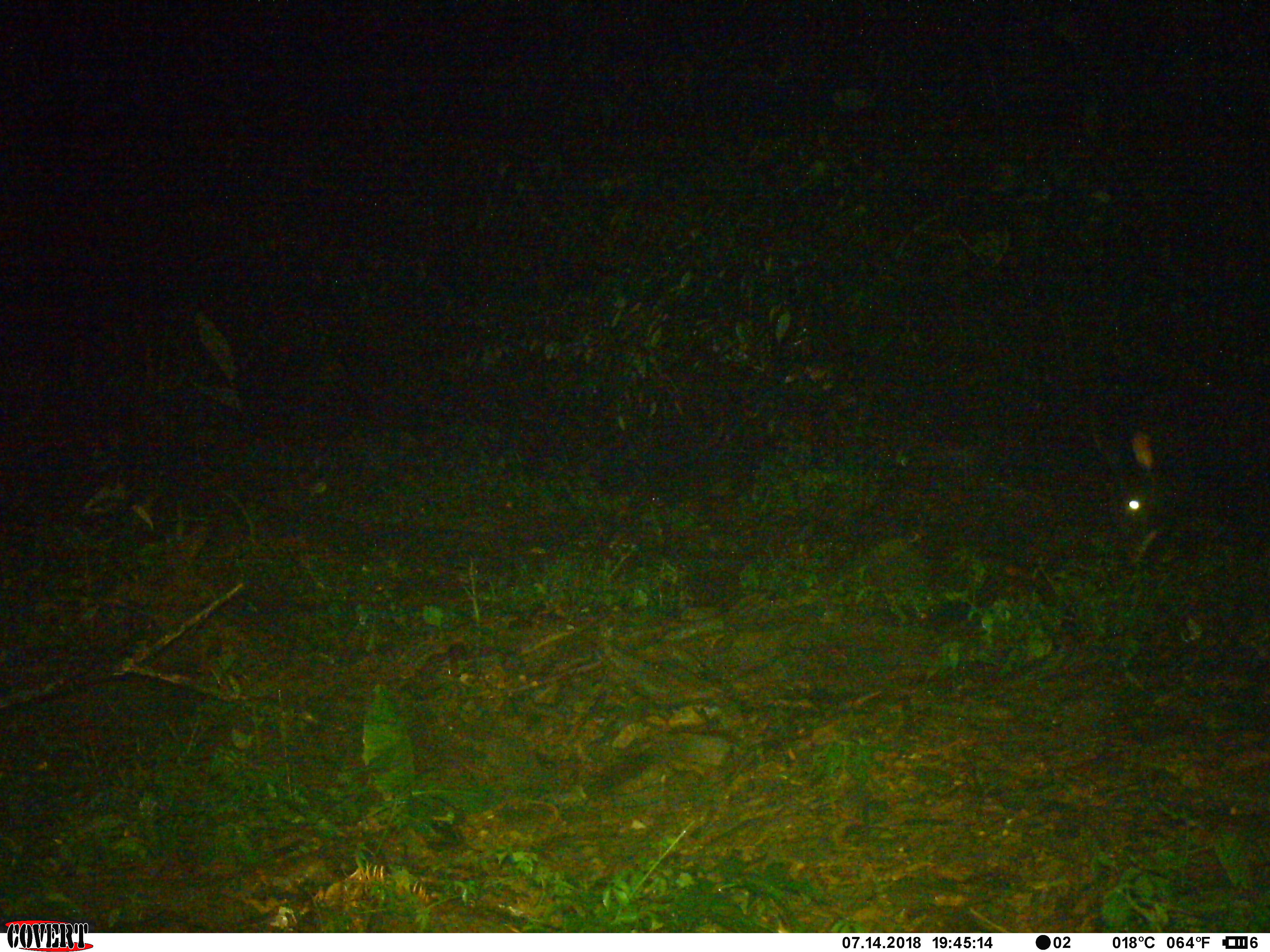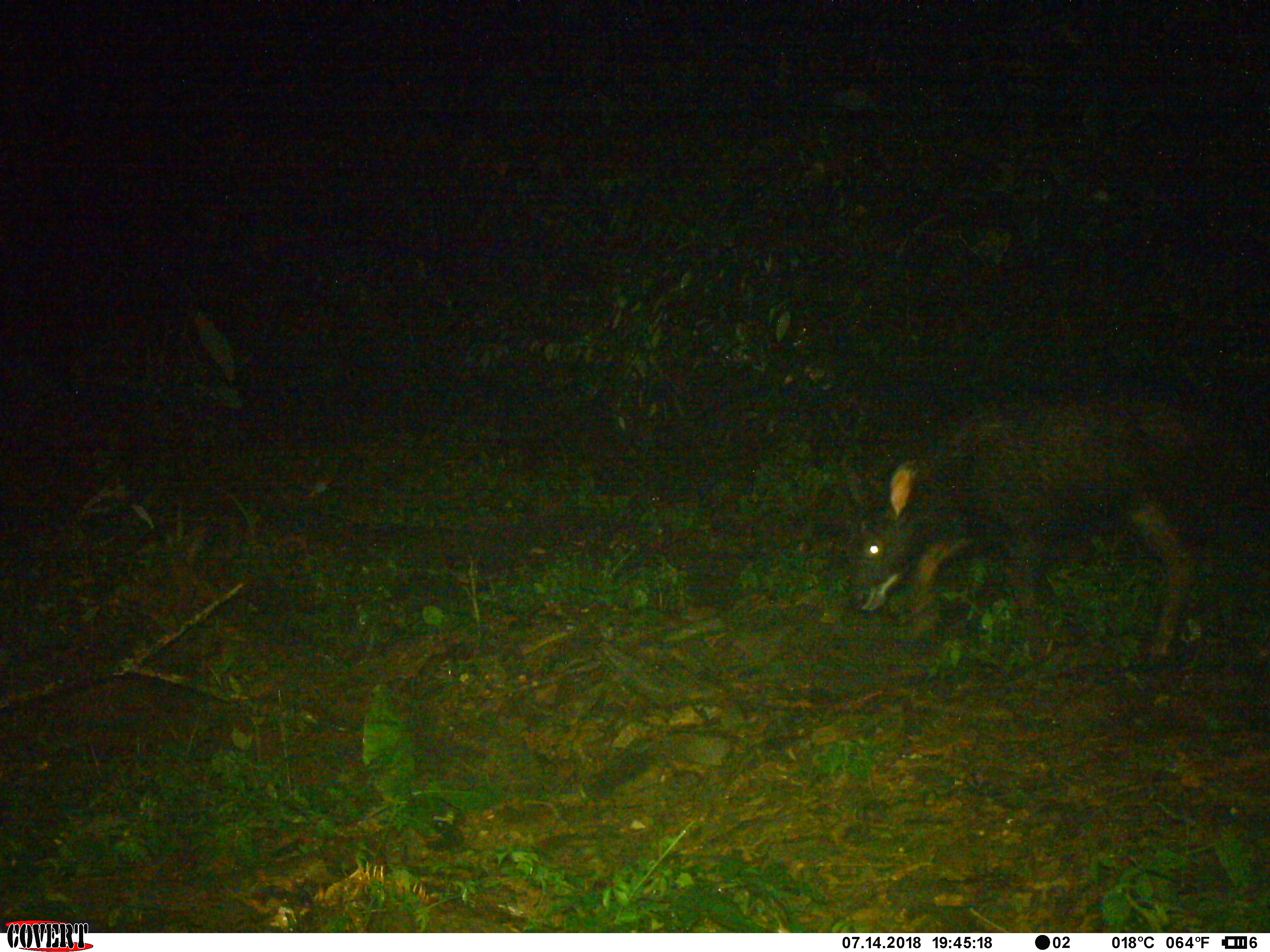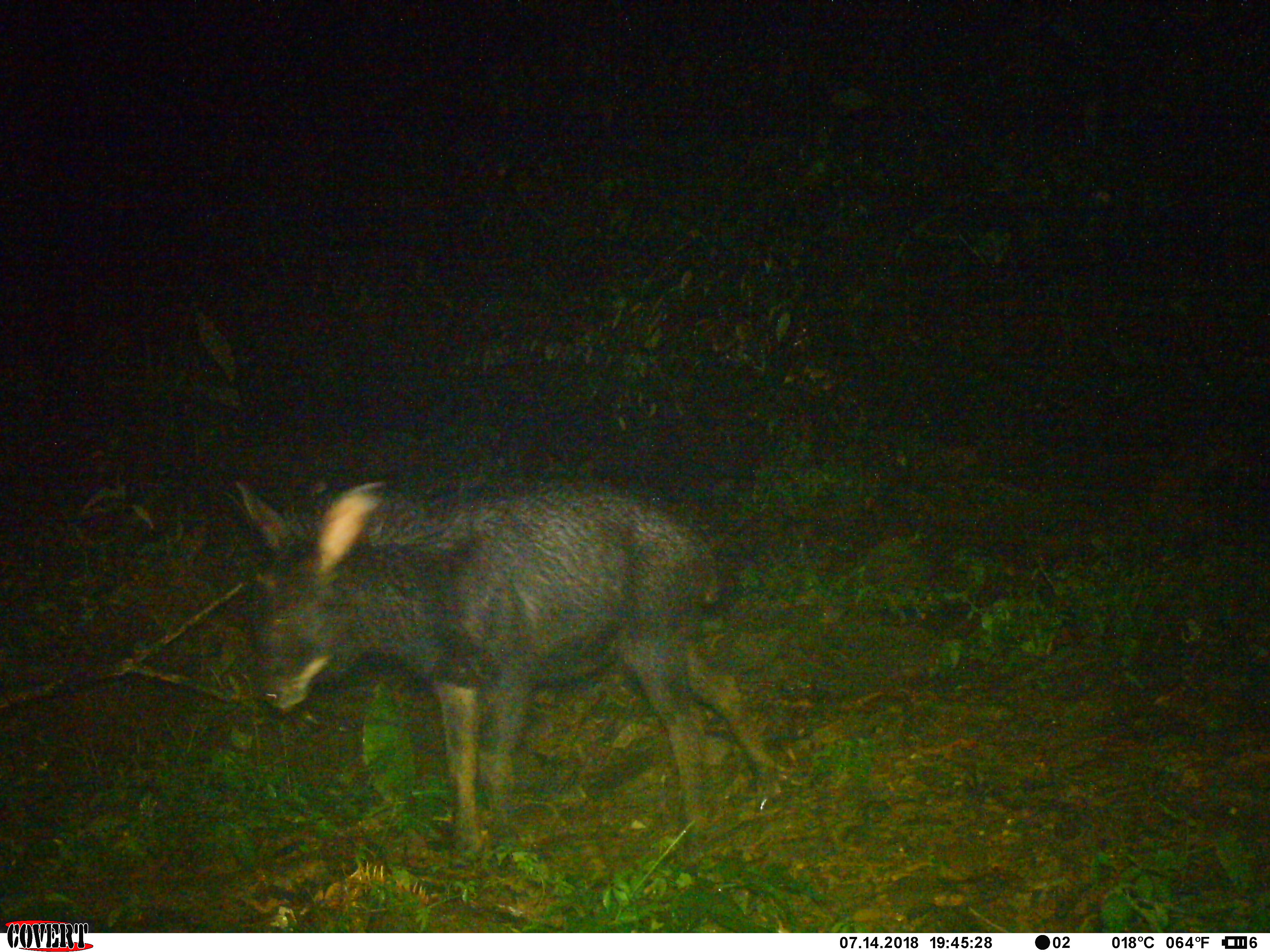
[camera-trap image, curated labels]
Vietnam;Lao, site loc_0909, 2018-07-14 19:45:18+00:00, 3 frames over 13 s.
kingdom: Animalia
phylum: Chordata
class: Mammalia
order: Artiodactyla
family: Bovidae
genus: Capricornis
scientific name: Capricornis sumatraensis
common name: chinese serow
Chinese serow (Capricornis sumatraensis). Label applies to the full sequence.